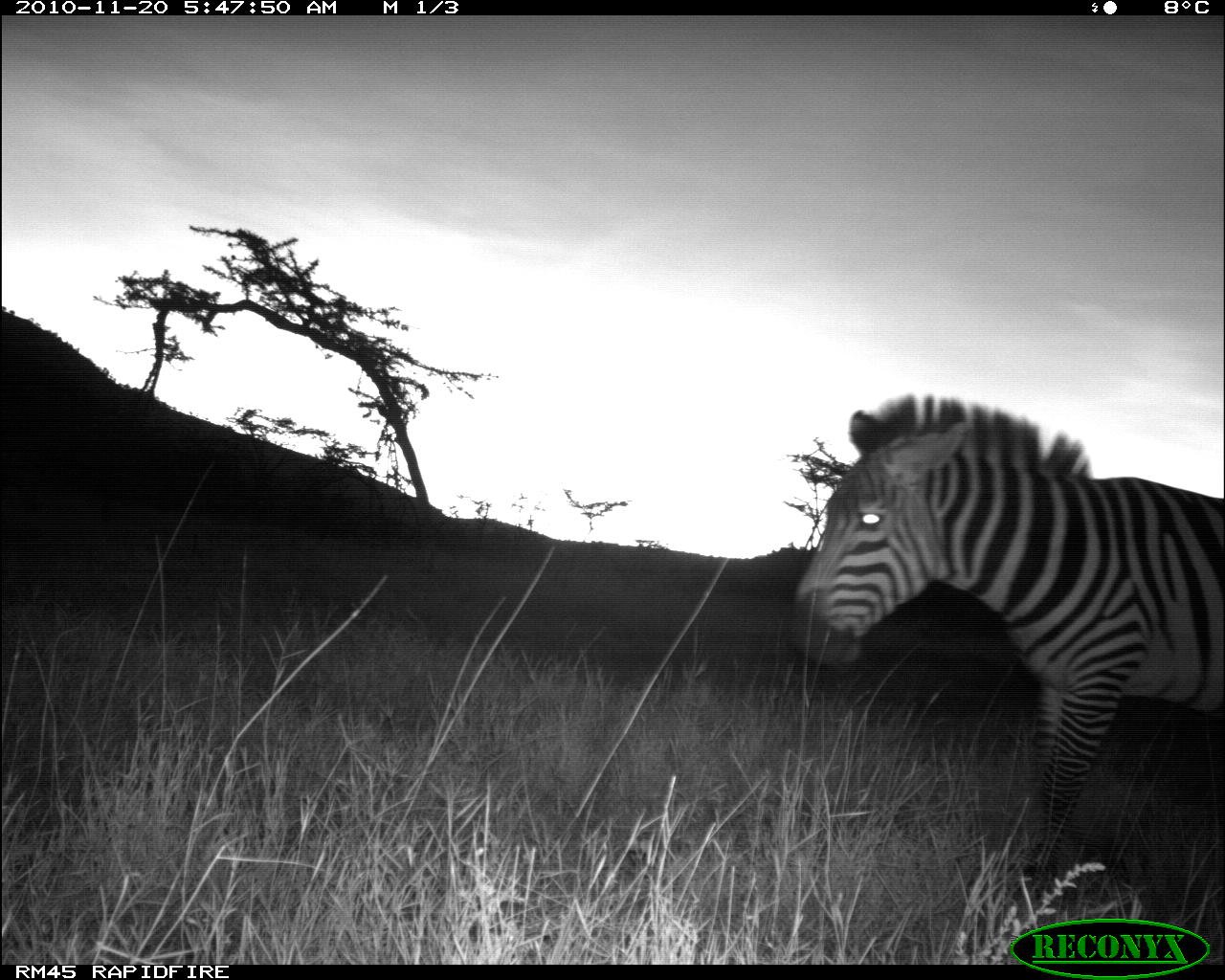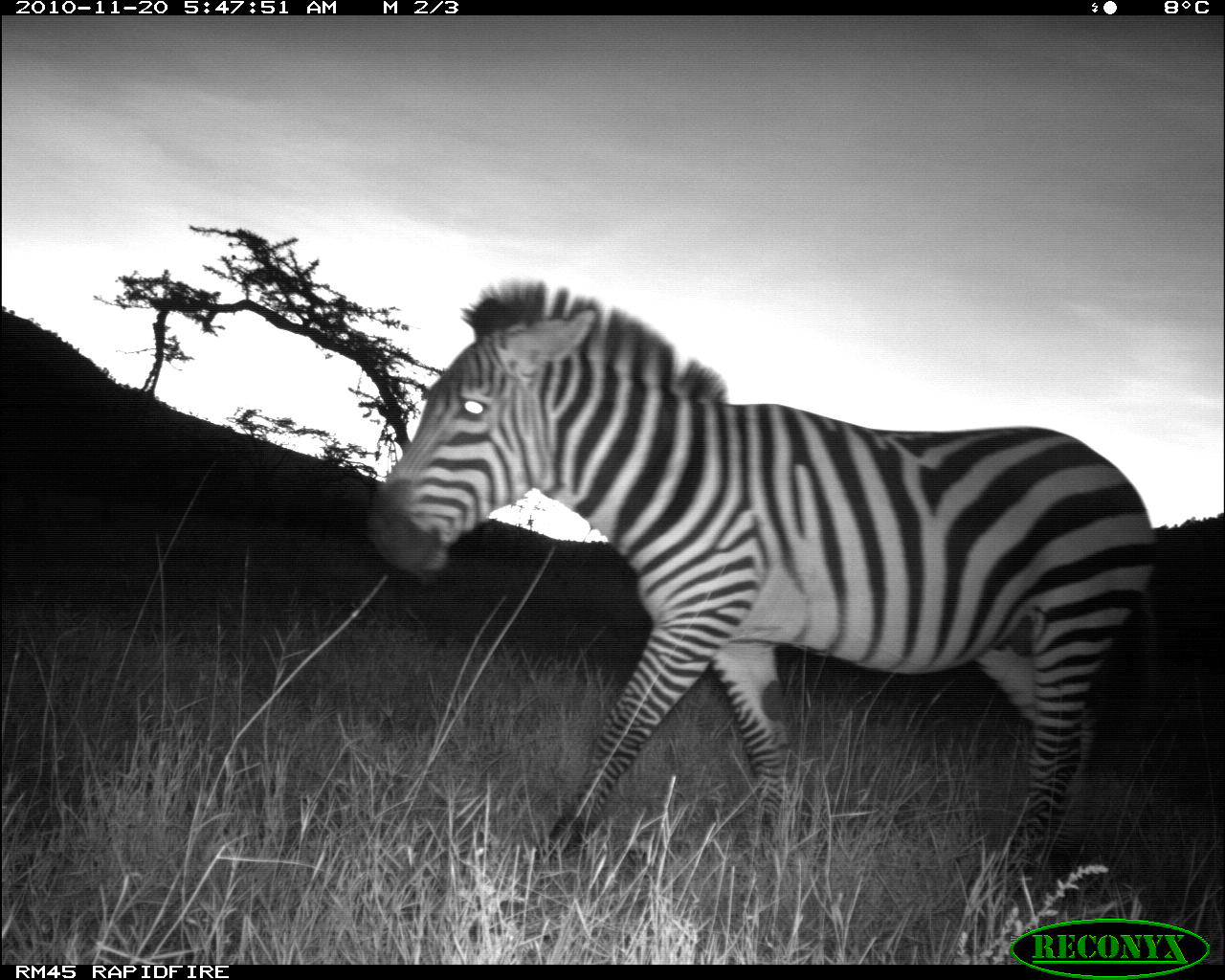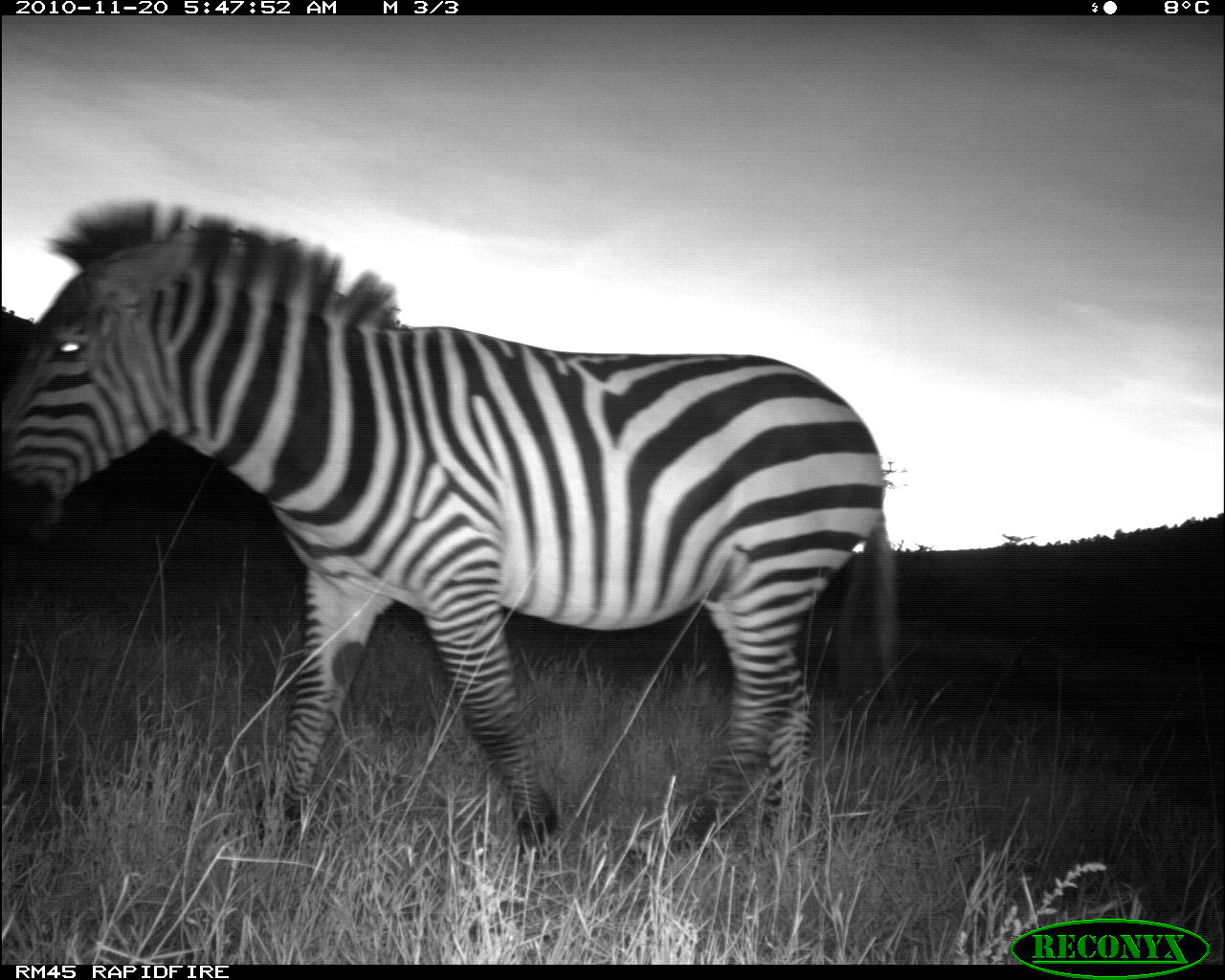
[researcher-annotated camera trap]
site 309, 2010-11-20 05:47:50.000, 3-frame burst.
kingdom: Animalia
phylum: Chordata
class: Mammalia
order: Perissodactyla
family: Equidae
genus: Equus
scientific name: Equus quagga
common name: plains zebra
Equus quagga (plains zebra), count 1.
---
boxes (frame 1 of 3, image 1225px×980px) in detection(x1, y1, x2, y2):
equus quagga: detection(785, 392, 1224, 879)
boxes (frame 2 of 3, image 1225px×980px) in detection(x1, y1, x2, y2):
equus quagga: detection(361, 279, 1160, 907)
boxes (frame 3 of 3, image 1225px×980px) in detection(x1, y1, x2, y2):
equus quagga: detection(0, 199, 901, 877)